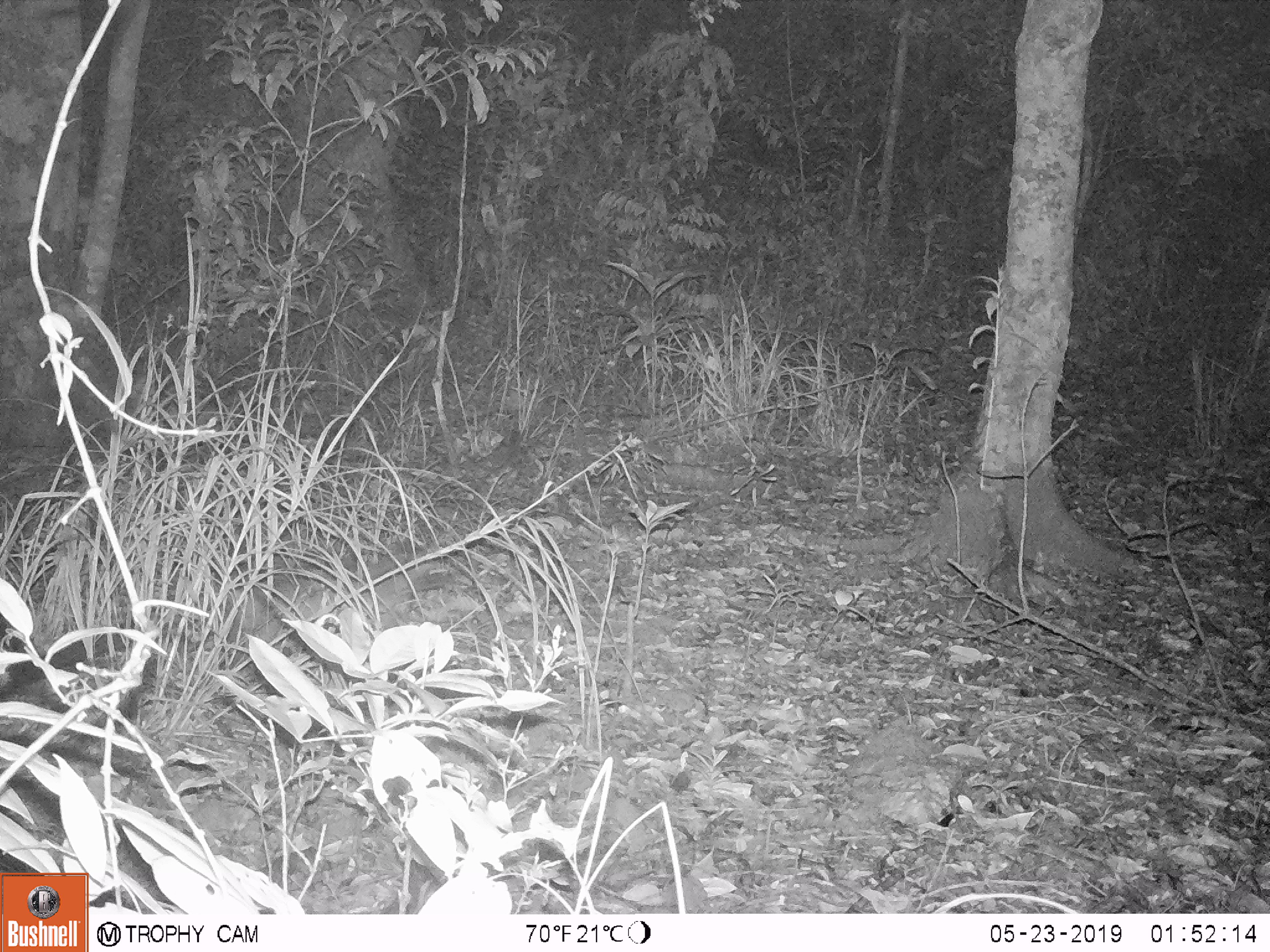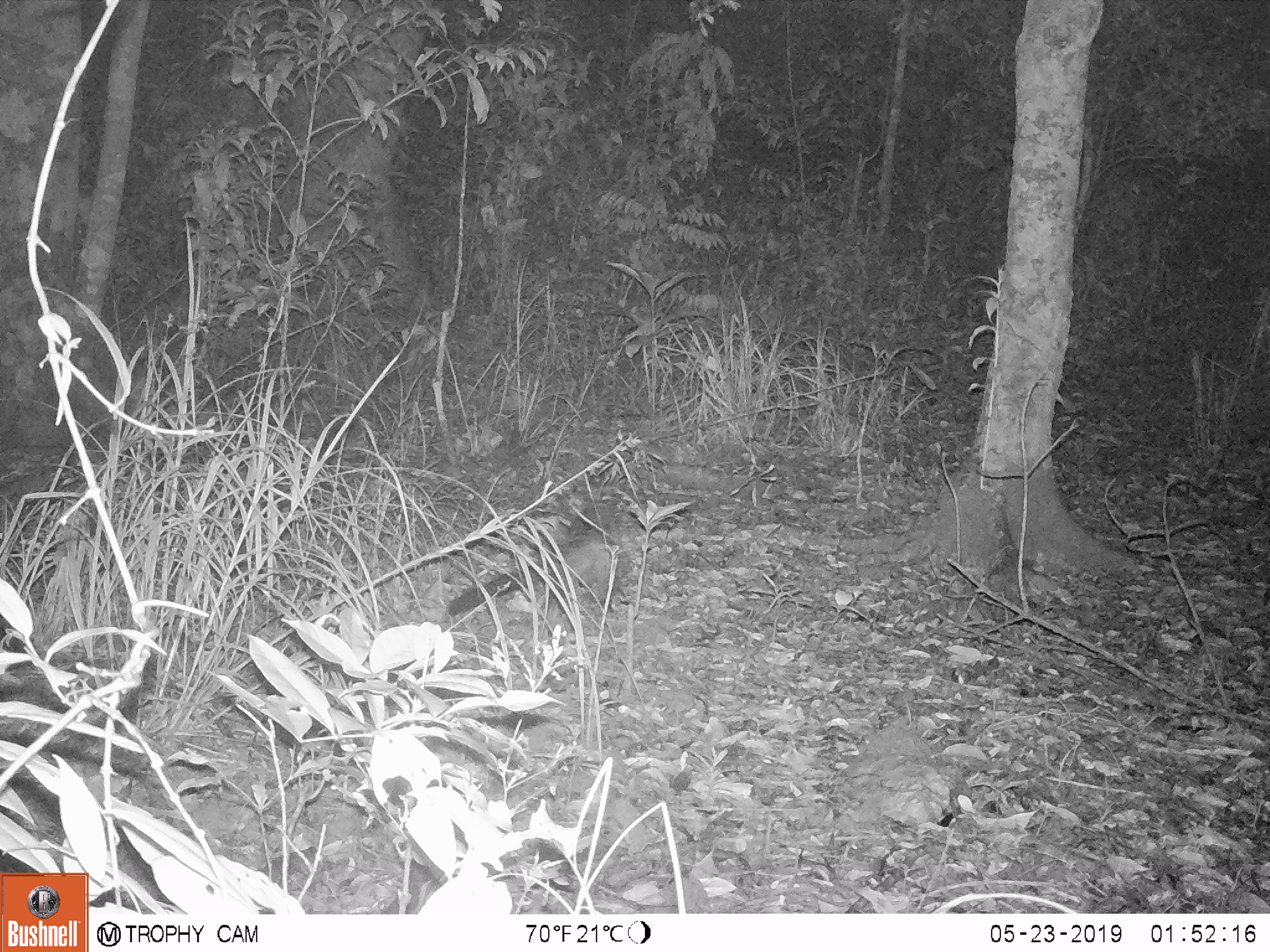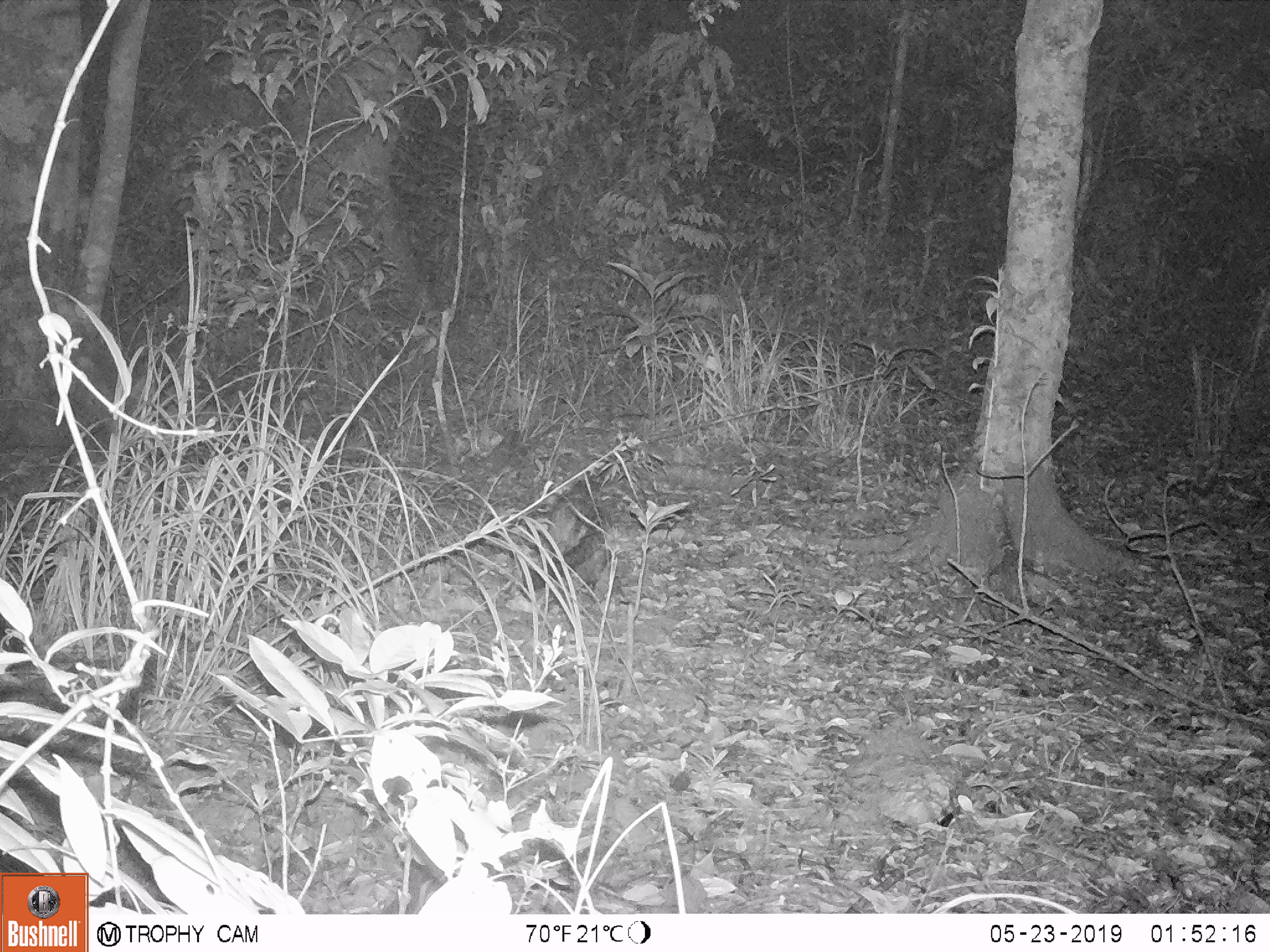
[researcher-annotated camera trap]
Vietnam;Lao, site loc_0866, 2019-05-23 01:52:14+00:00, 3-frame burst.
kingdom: Animalia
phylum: Chordata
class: Mammalia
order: Carnivora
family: Viverridae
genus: Paradoxurus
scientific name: Paradoxurus hermaphroditus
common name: common palm civet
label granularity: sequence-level